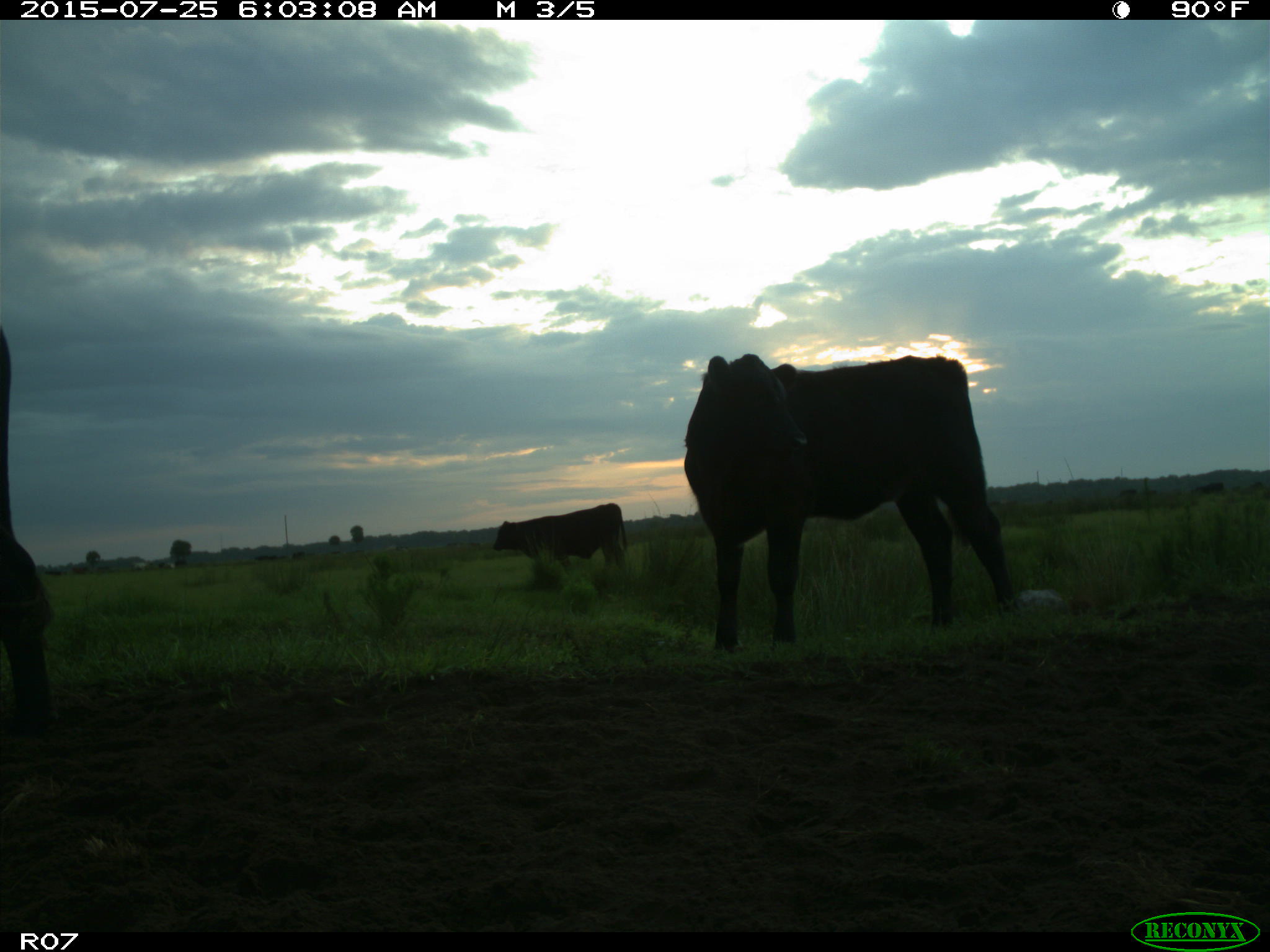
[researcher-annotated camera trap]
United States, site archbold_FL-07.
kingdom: Animalia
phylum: Chordata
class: Mammalia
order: Artiodactyla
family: Bovidae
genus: Bos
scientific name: Bos taurus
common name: domestic cow